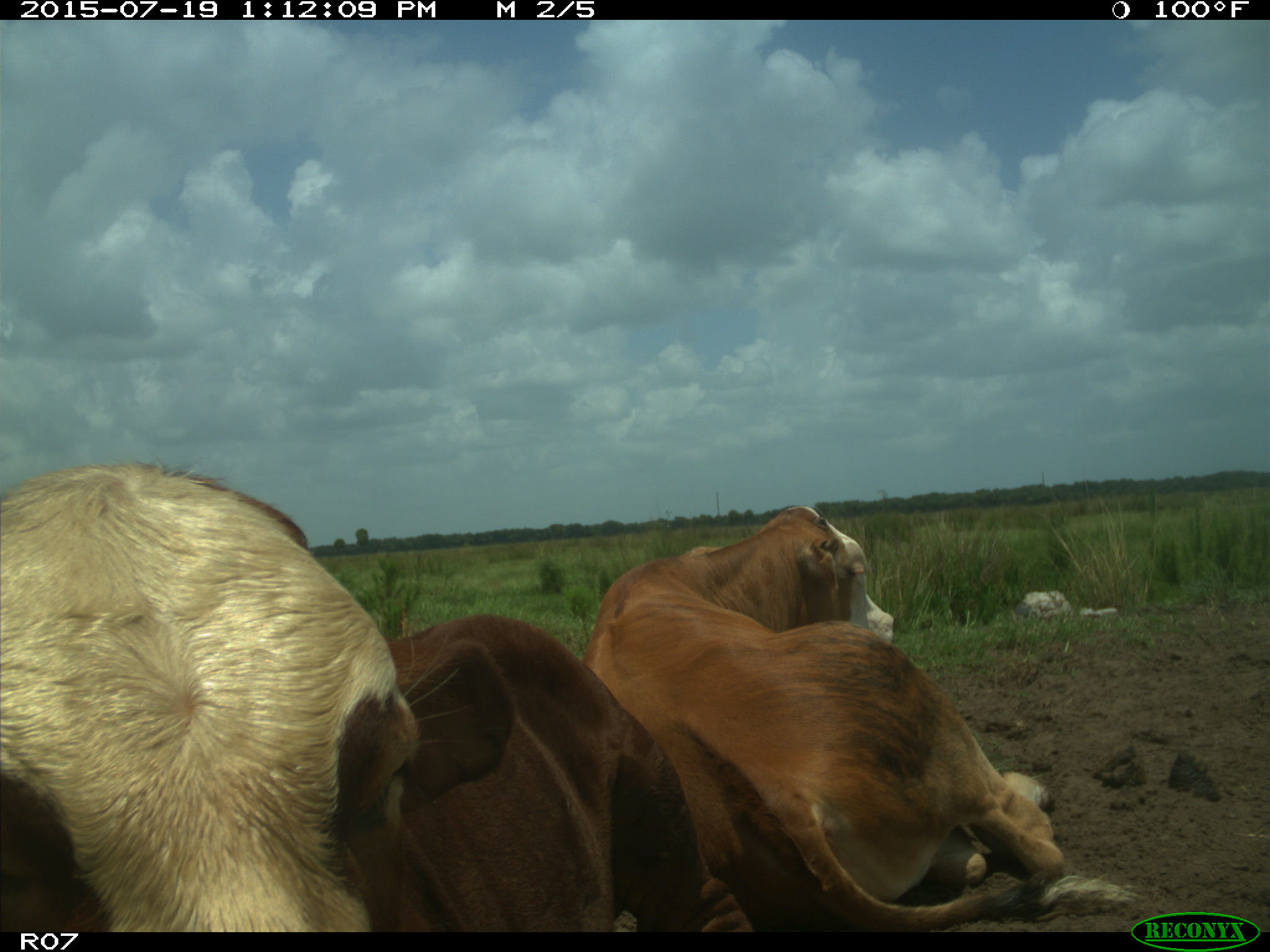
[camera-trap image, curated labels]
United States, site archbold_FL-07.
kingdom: Animalia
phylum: Chordata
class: Mammalia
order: Artiodactyla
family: Bovidae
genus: Bos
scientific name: Bos taurus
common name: domestic cow